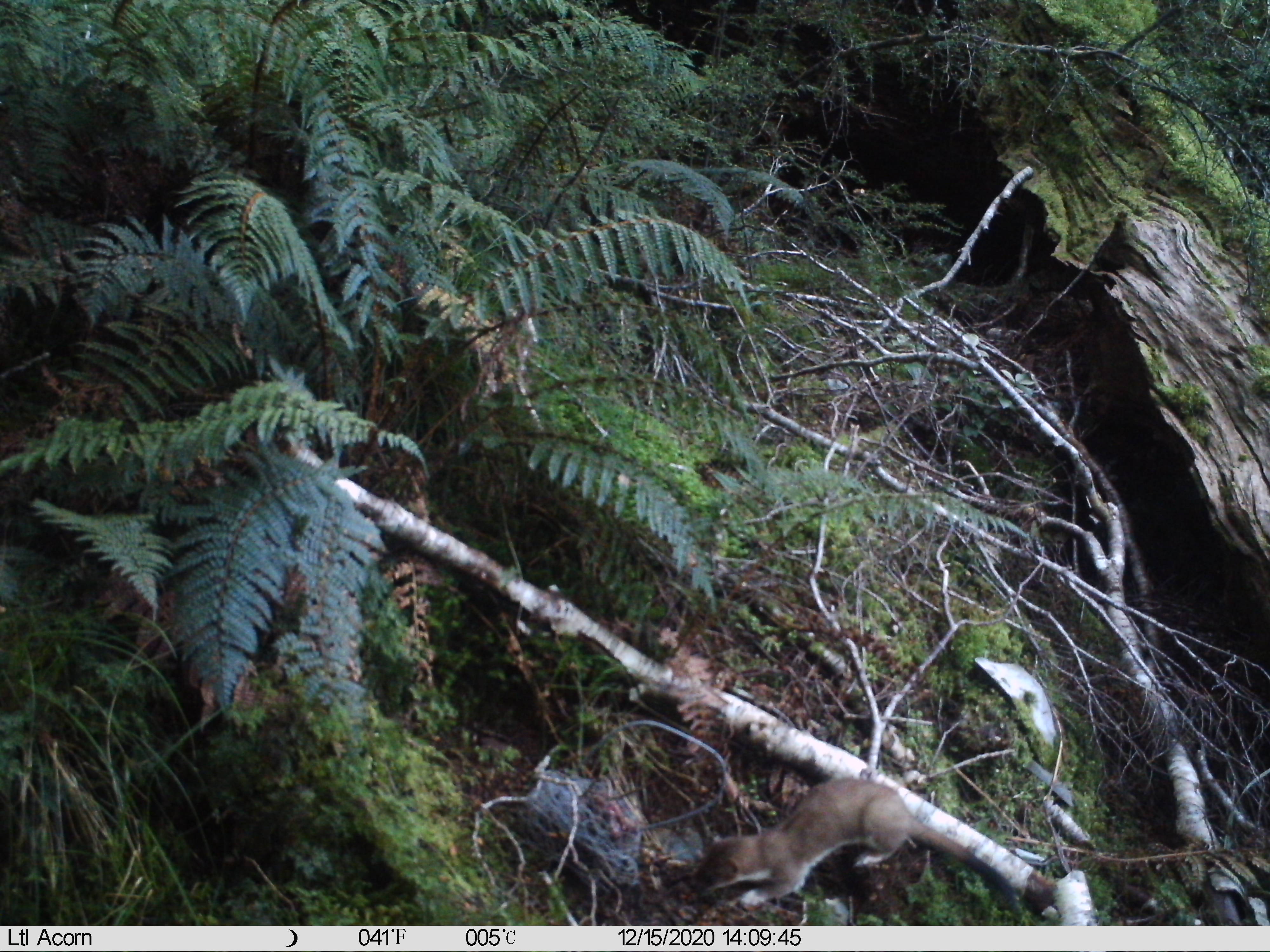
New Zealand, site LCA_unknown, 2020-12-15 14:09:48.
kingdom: Animalia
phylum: Chordata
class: Mammalia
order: Carnivora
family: Mustelidae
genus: Mustela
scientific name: Mustela erminea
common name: stoat